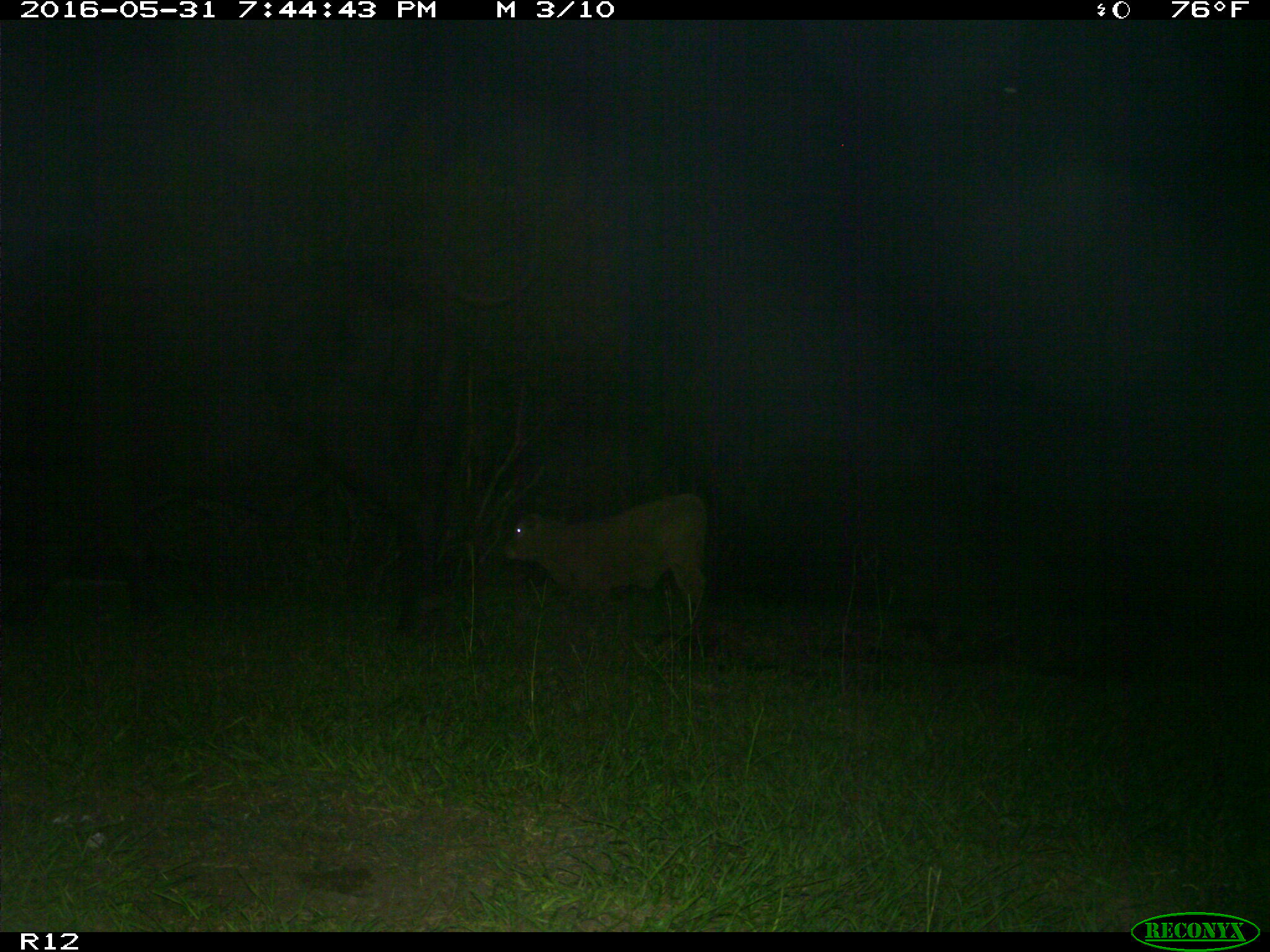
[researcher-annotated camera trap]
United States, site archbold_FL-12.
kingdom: Animalia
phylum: Chordata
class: Mammalia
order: Artiodactyla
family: Bovidae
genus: Bos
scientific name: Bos taurus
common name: domestic cow